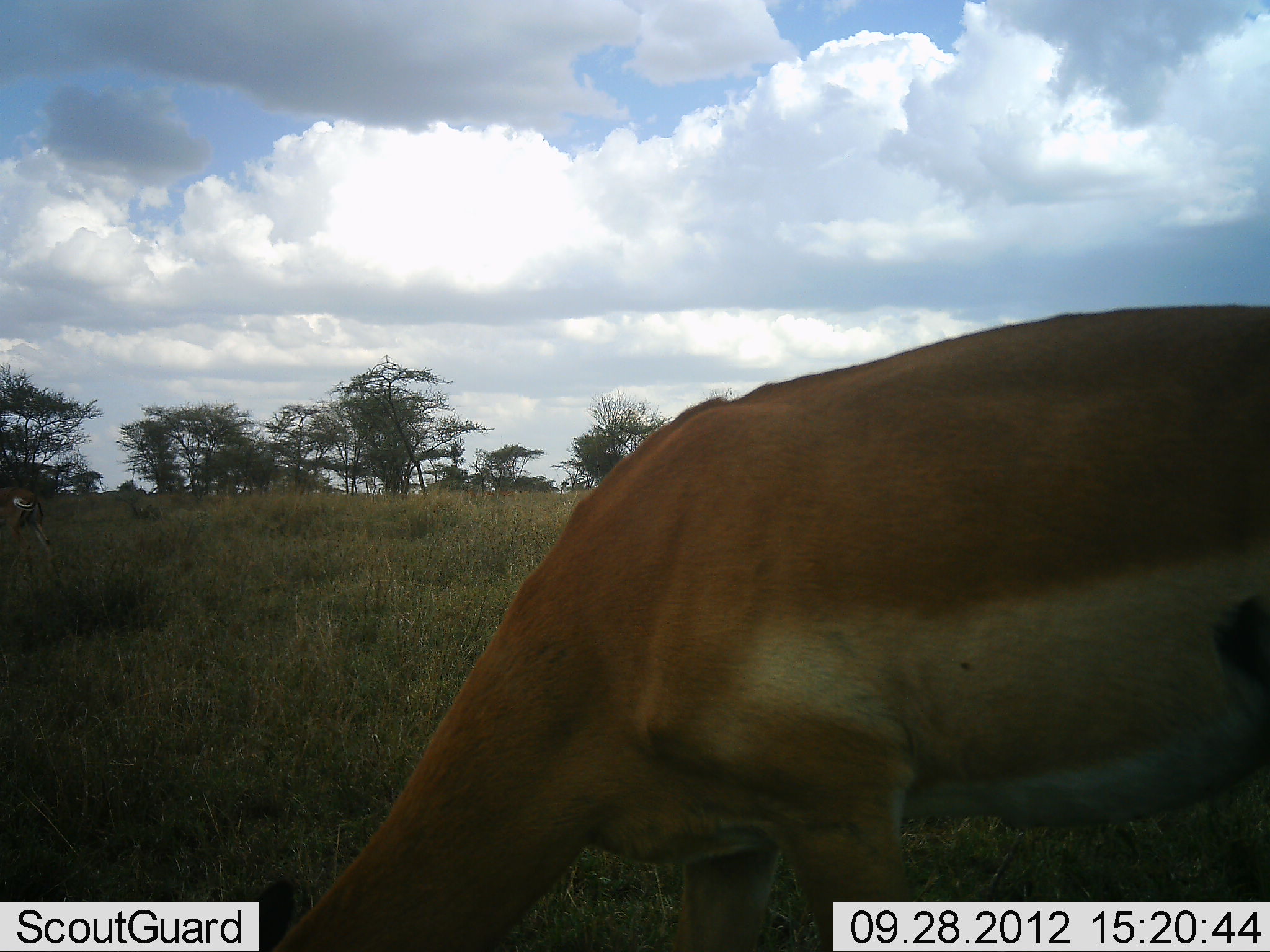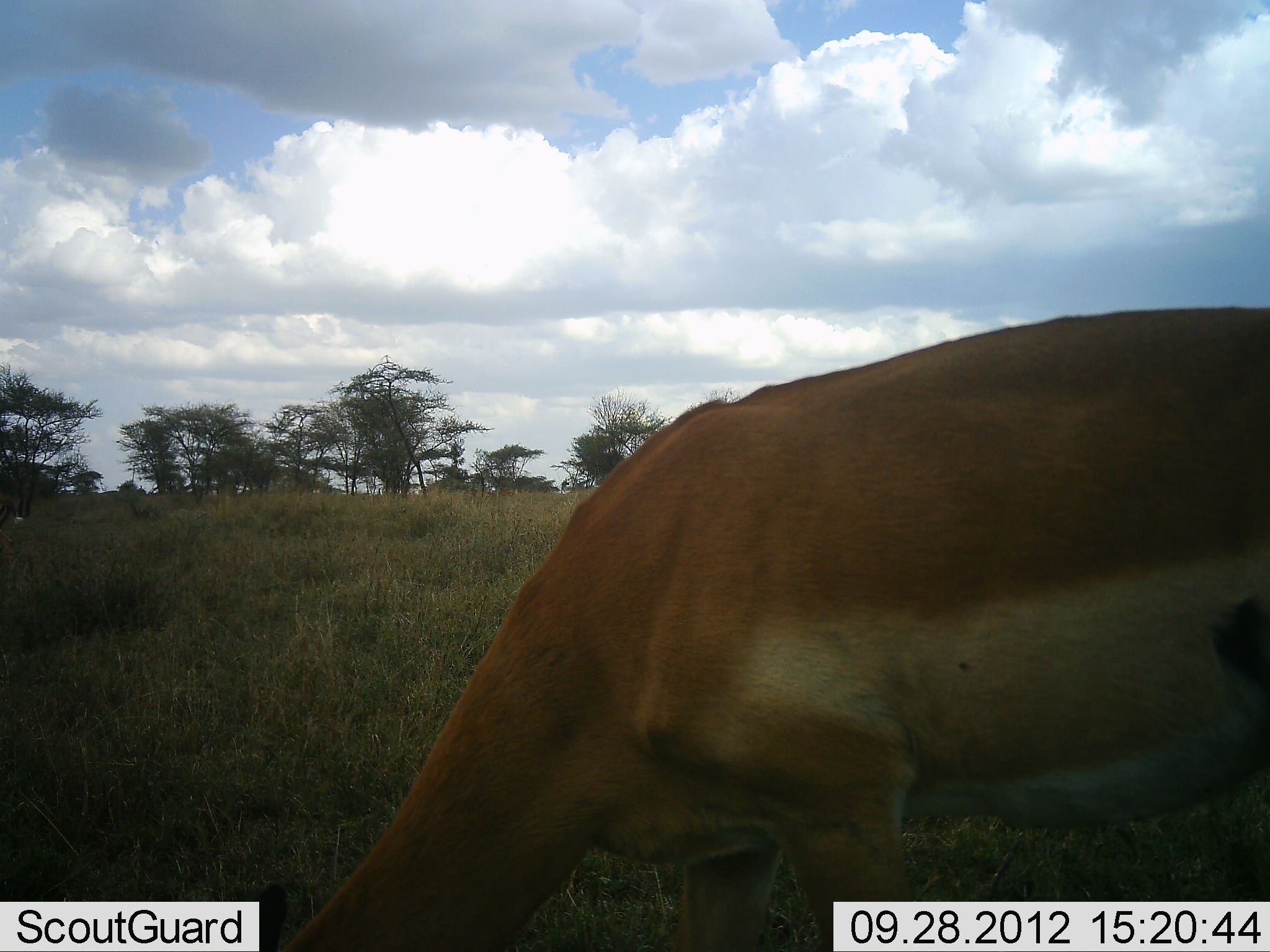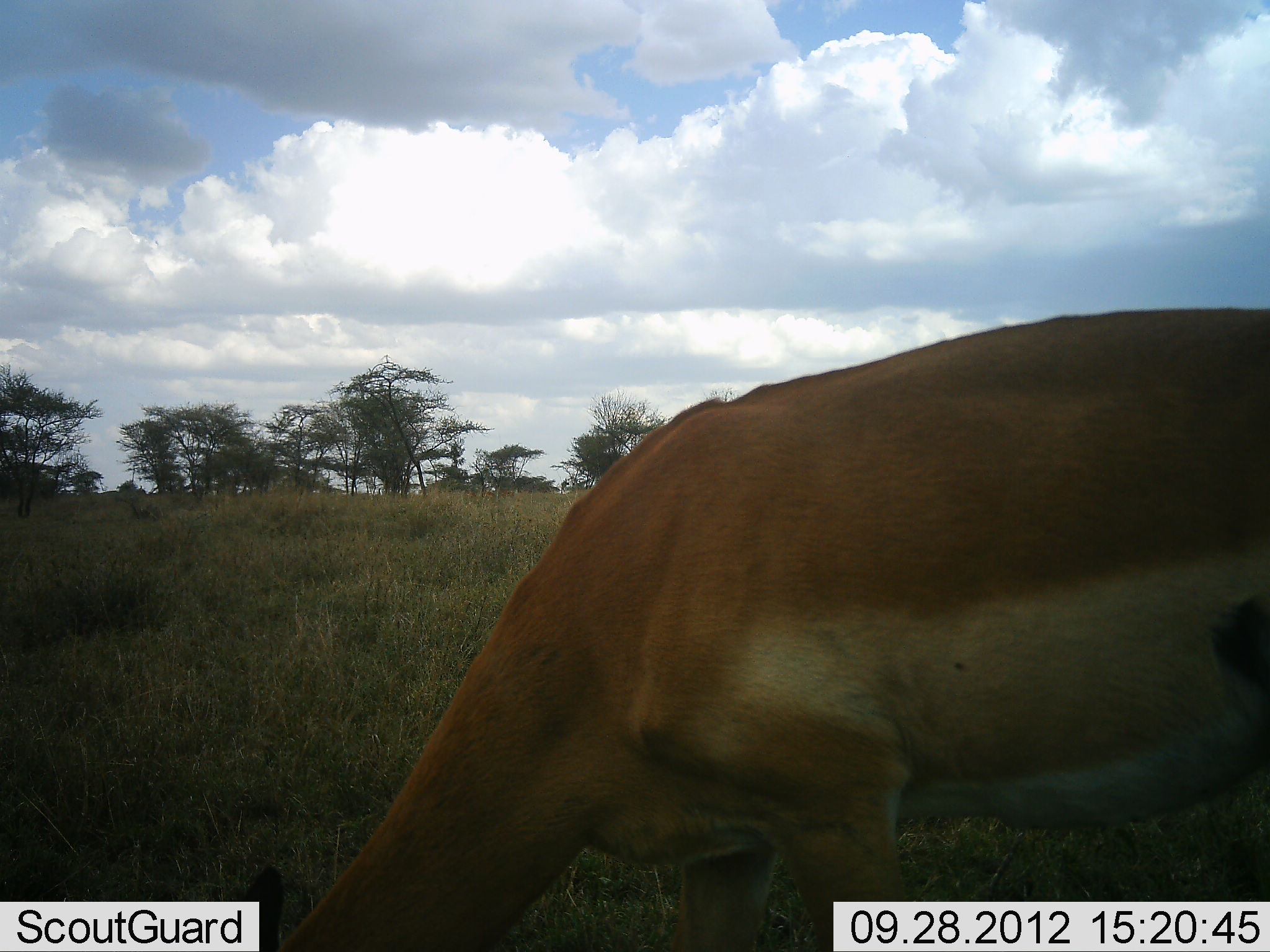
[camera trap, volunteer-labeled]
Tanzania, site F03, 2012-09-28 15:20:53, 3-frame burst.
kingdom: Animalia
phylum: Chordata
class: Mammalia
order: Artiodactyla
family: Bovidae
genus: Aepyceros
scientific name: Aepyceros melampus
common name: impala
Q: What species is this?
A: Impala (Aepyceros melampus).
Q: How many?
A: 2.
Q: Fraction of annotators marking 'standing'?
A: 20%.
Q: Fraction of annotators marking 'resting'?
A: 0%.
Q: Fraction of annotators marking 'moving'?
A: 10%.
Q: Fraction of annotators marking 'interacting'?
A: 0%.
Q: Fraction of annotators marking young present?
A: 0%.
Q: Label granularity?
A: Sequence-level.